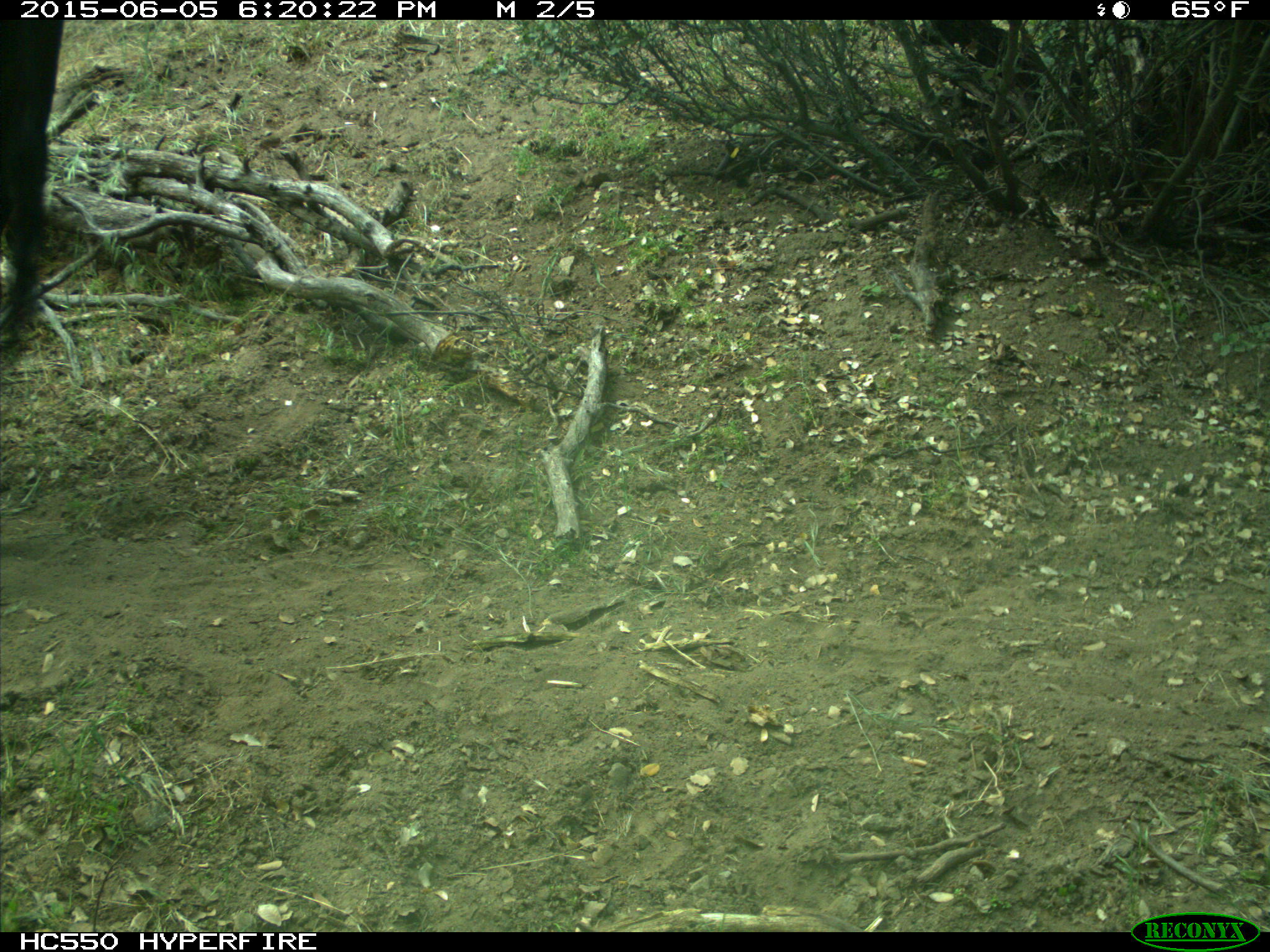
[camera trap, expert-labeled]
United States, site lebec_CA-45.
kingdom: Animalia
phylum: Chordata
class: Mammalia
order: Artiodactyla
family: Bovidae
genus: Bos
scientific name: Bos taurus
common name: domestic cow